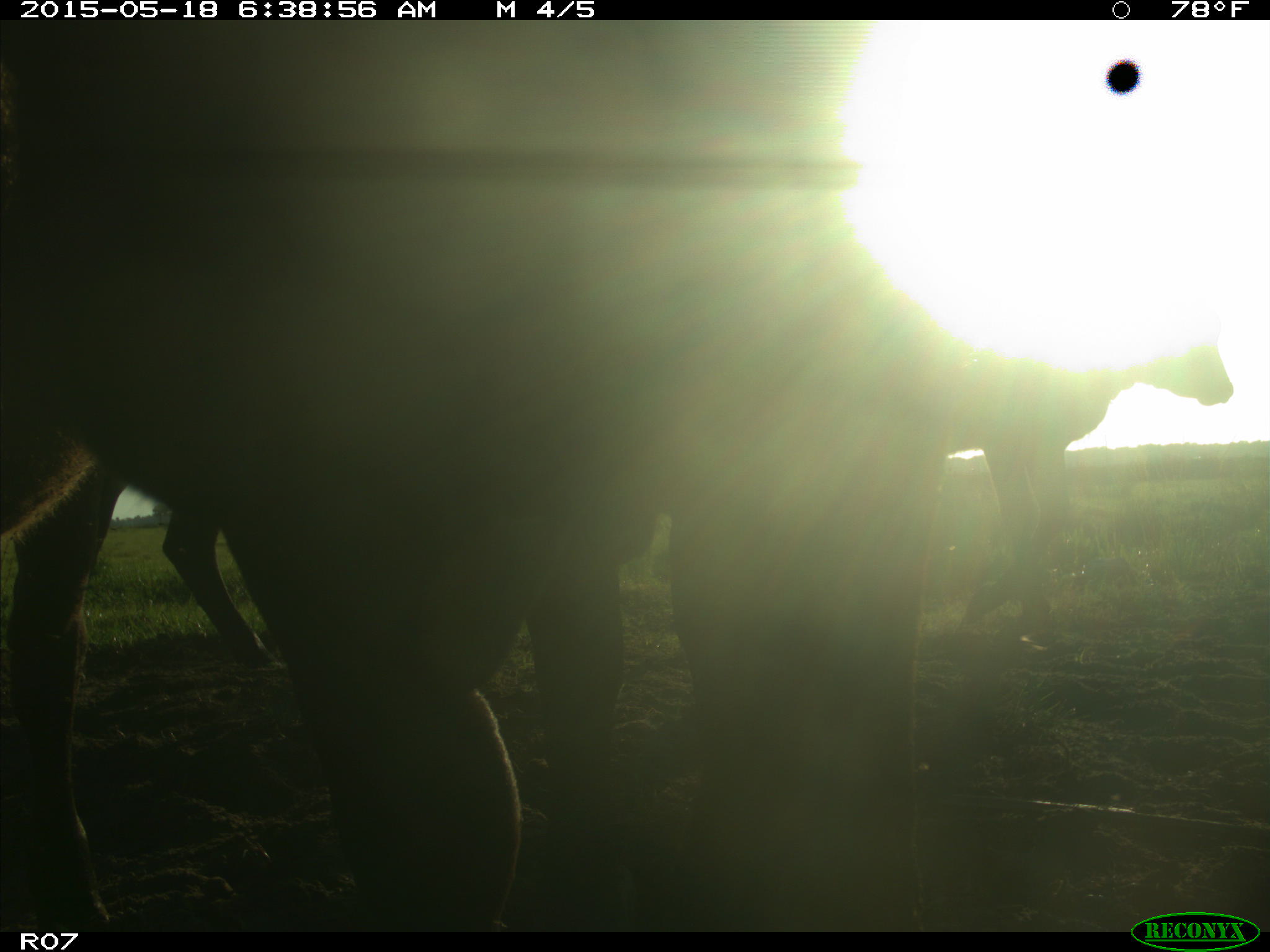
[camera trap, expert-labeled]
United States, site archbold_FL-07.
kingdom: Animalia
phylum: Chordata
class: Mammalia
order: Artiodactyla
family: Bovidae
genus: Bos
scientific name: Bos taurus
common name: domestic cow